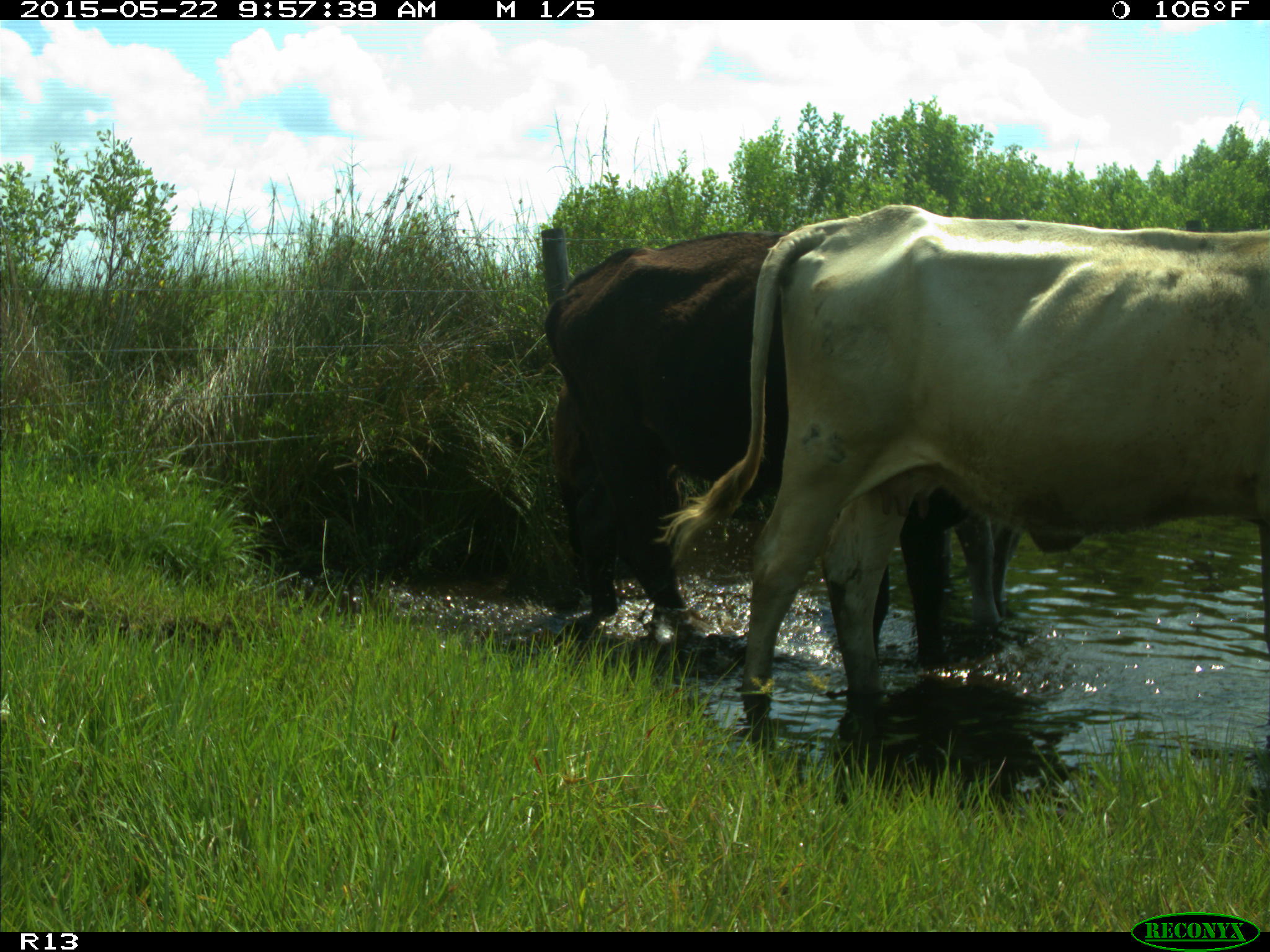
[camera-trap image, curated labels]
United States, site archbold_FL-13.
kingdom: Animalia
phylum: Chordata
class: Mammalia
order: Artiodactyla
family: Bovidae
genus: Bos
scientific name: Bos taurus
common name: domestic cow